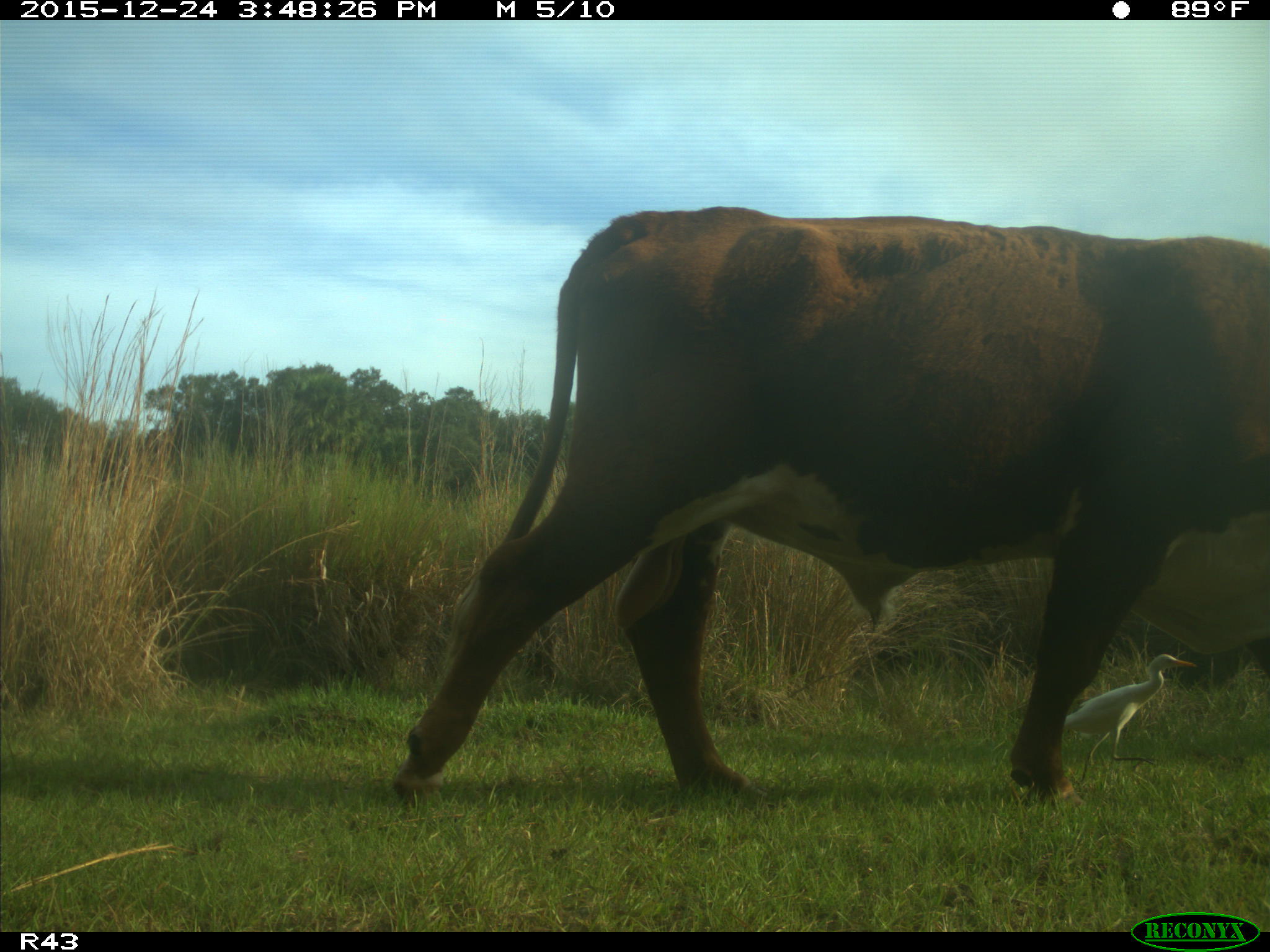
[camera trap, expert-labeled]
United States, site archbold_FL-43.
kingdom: Animalia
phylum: Chordata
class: Mammalia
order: Artiodactyla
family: Bovidae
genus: Bos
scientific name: Bos taurus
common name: domestic cow